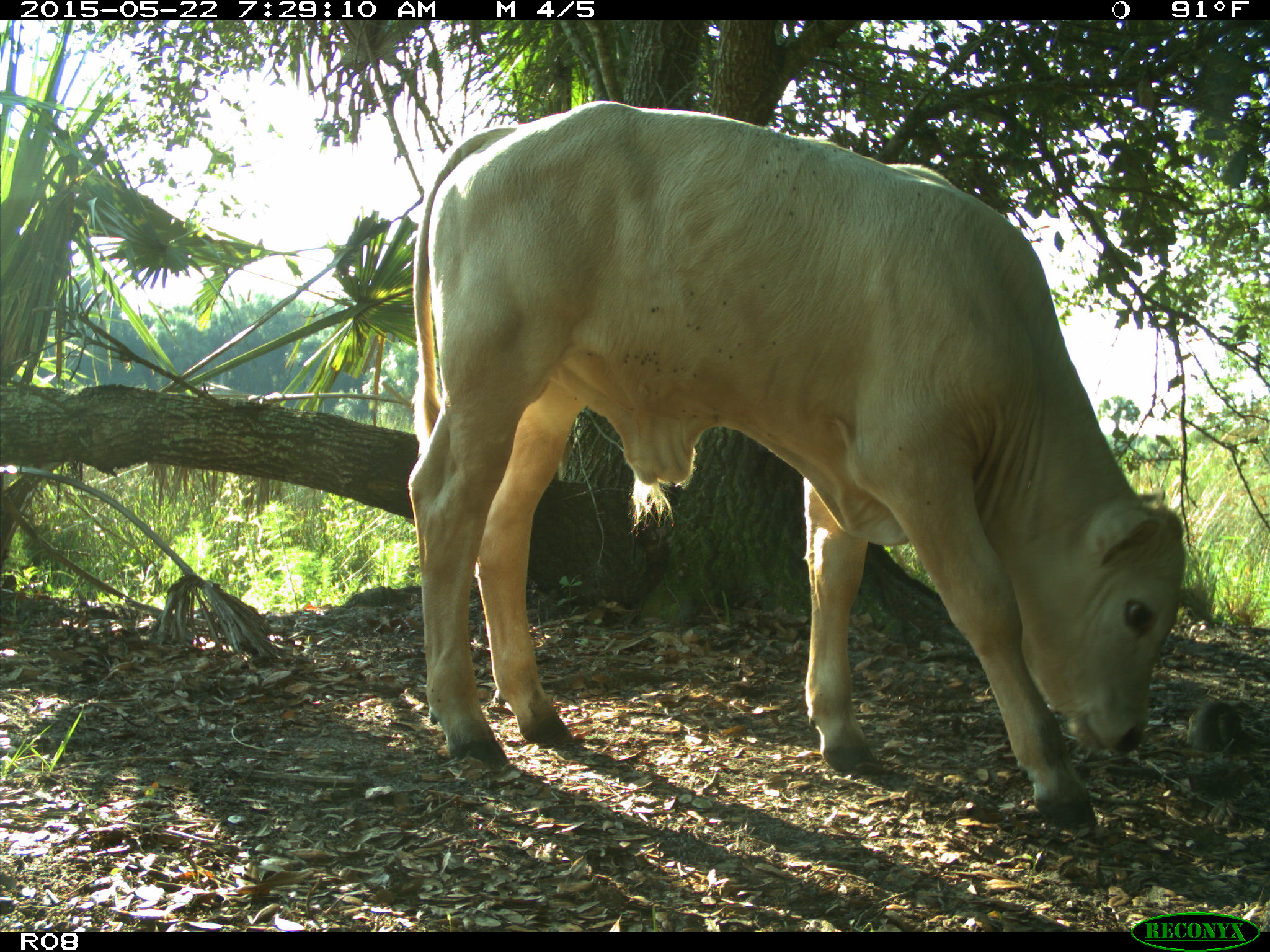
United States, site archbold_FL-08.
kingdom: Animalia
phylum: Chordata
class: Mammalia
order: Artiodactyla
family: Bovidae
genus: Bos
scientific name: Bos taurus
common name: domestic cow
Bos taurus (domestic cow).